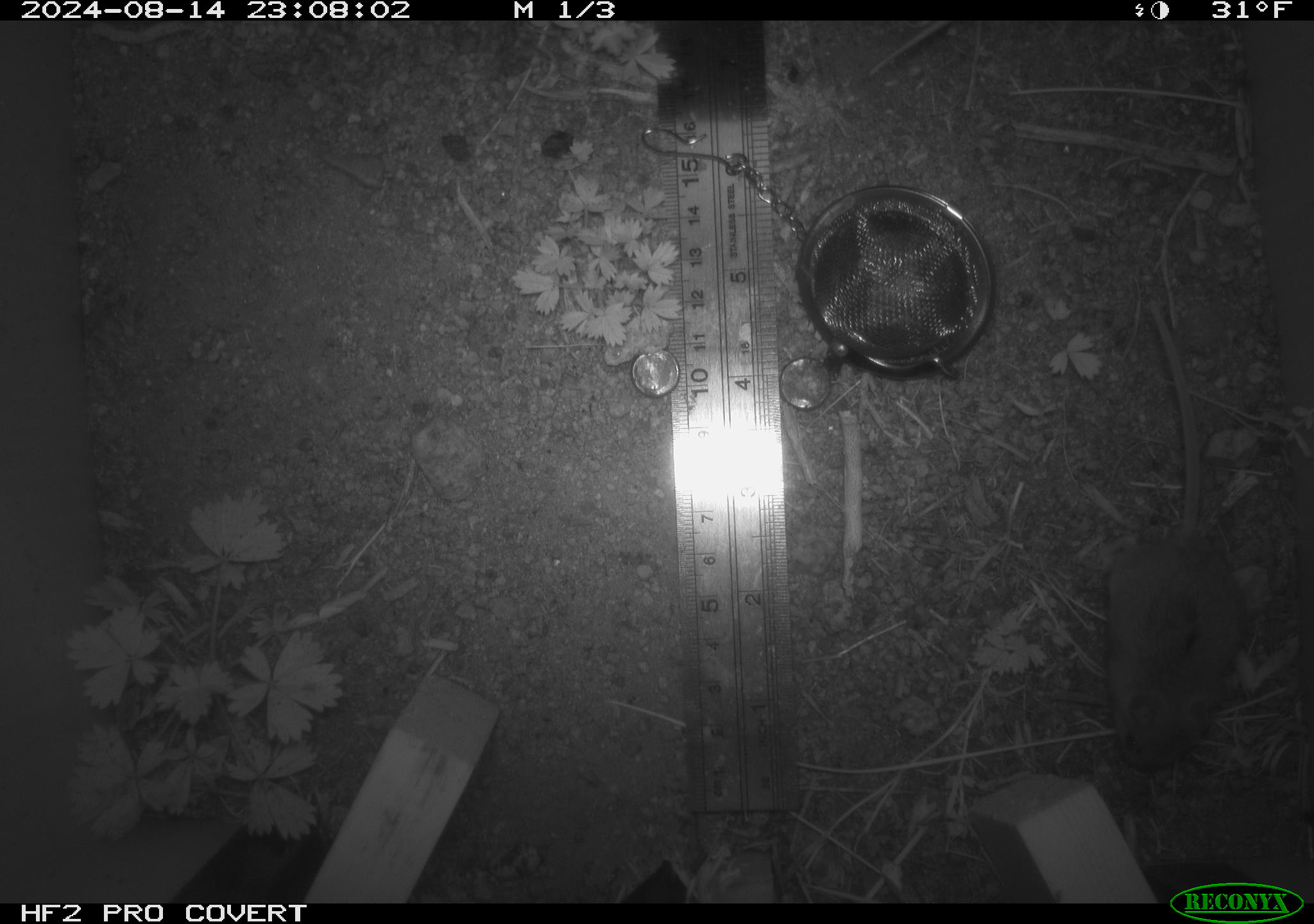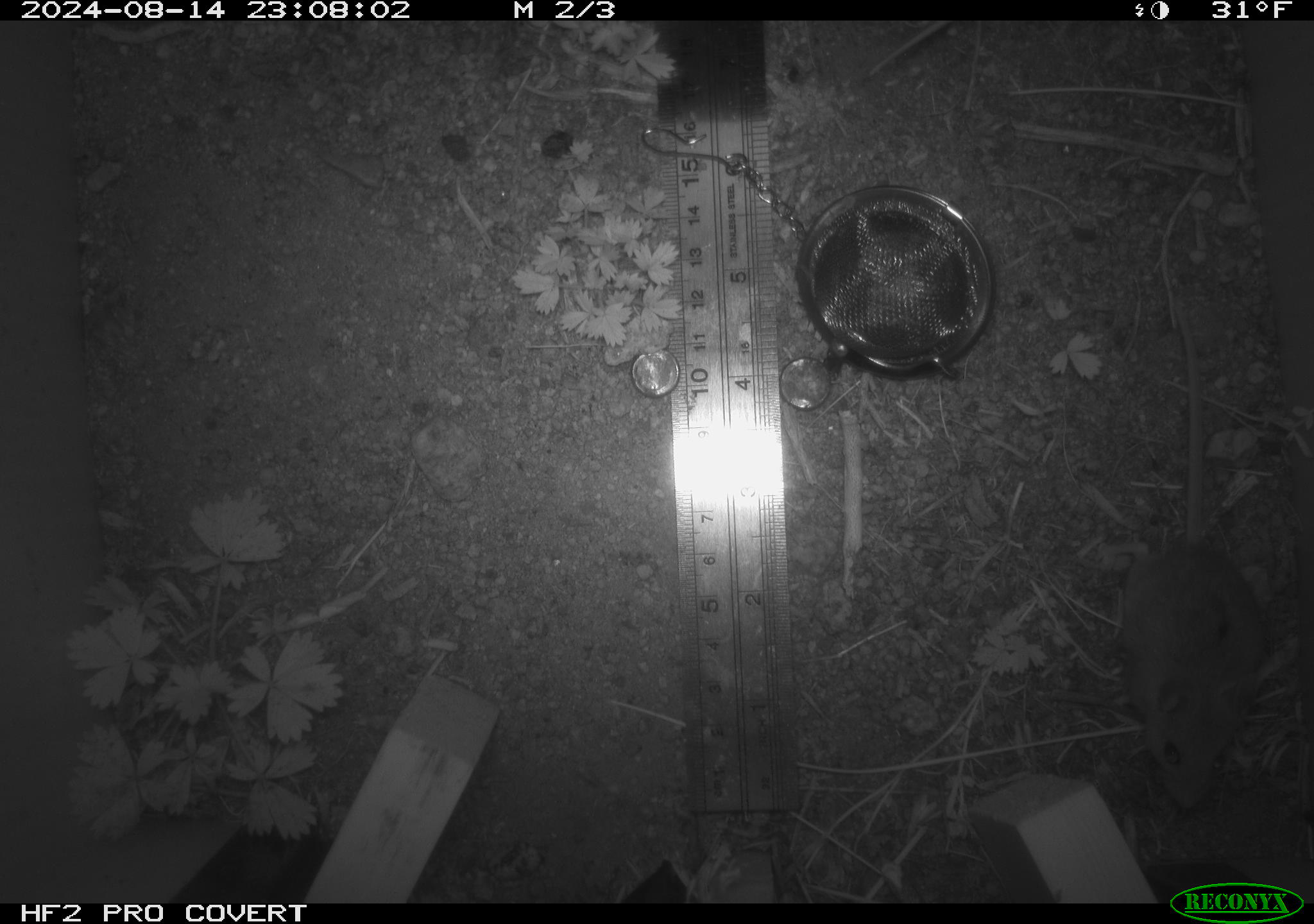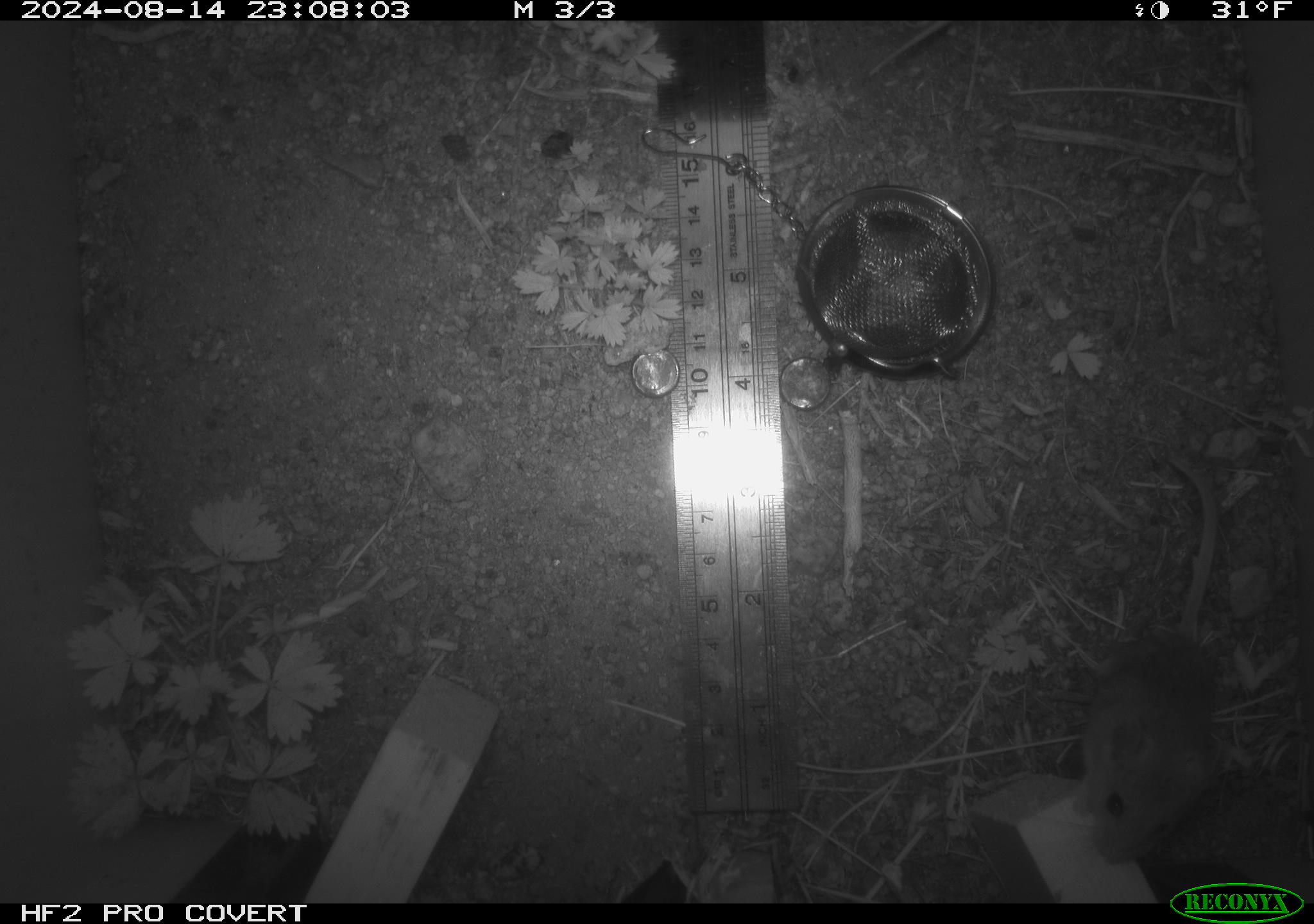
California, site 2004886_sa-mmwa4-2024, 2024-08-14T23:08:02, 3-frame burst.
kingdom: Animalia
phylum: Chordata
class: Mammalia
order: Rodentia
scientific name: Rodentia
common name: mouse species